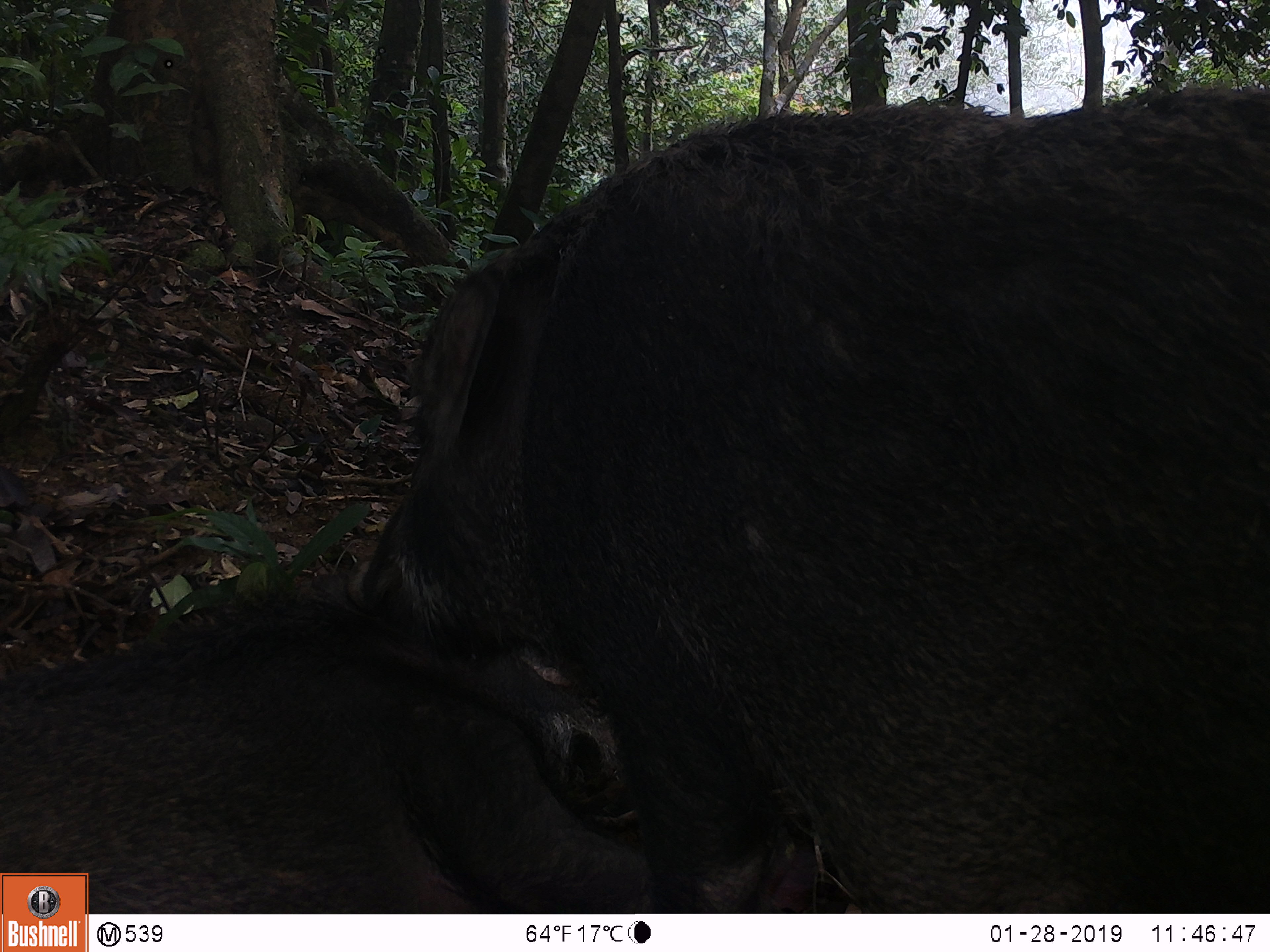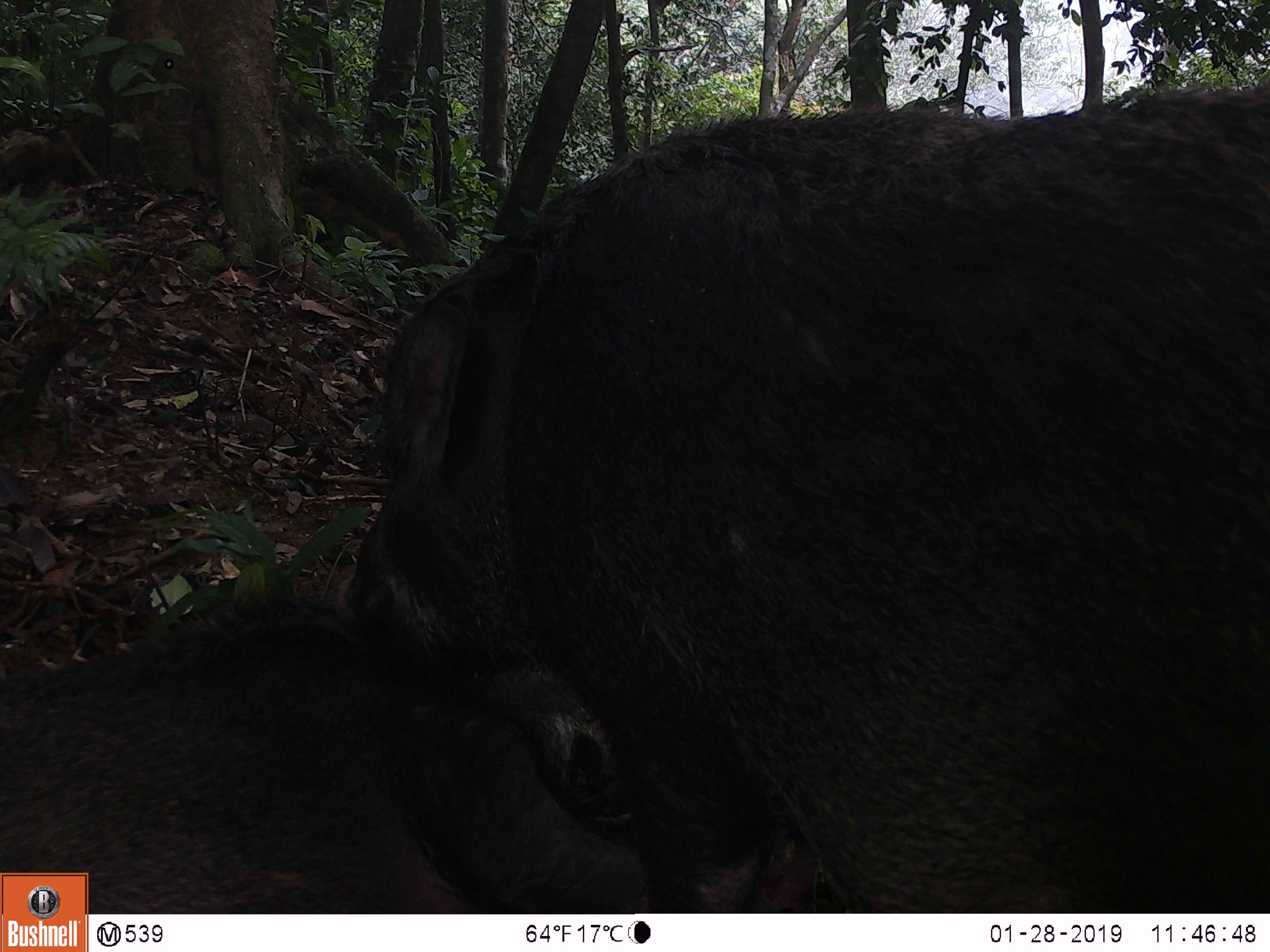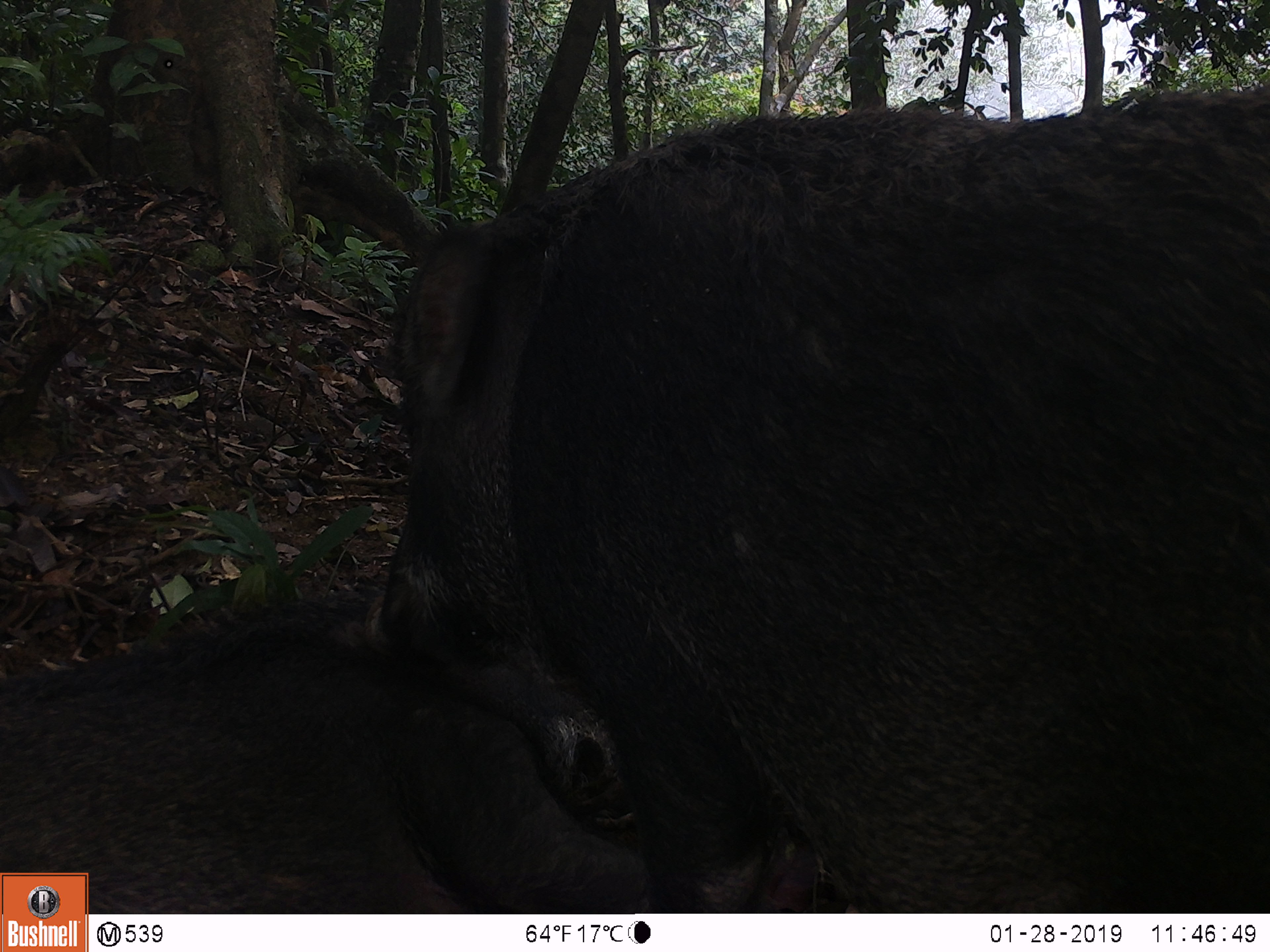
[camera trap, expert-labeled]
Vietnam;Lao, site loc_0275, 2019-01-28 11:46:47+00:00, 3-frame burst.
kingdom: Animalia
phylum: Chordata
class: Mammalia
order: Artiodactyla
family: Suidae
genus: Sus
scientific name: Sus scrofa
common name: eurasian wild pig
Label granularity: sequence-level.